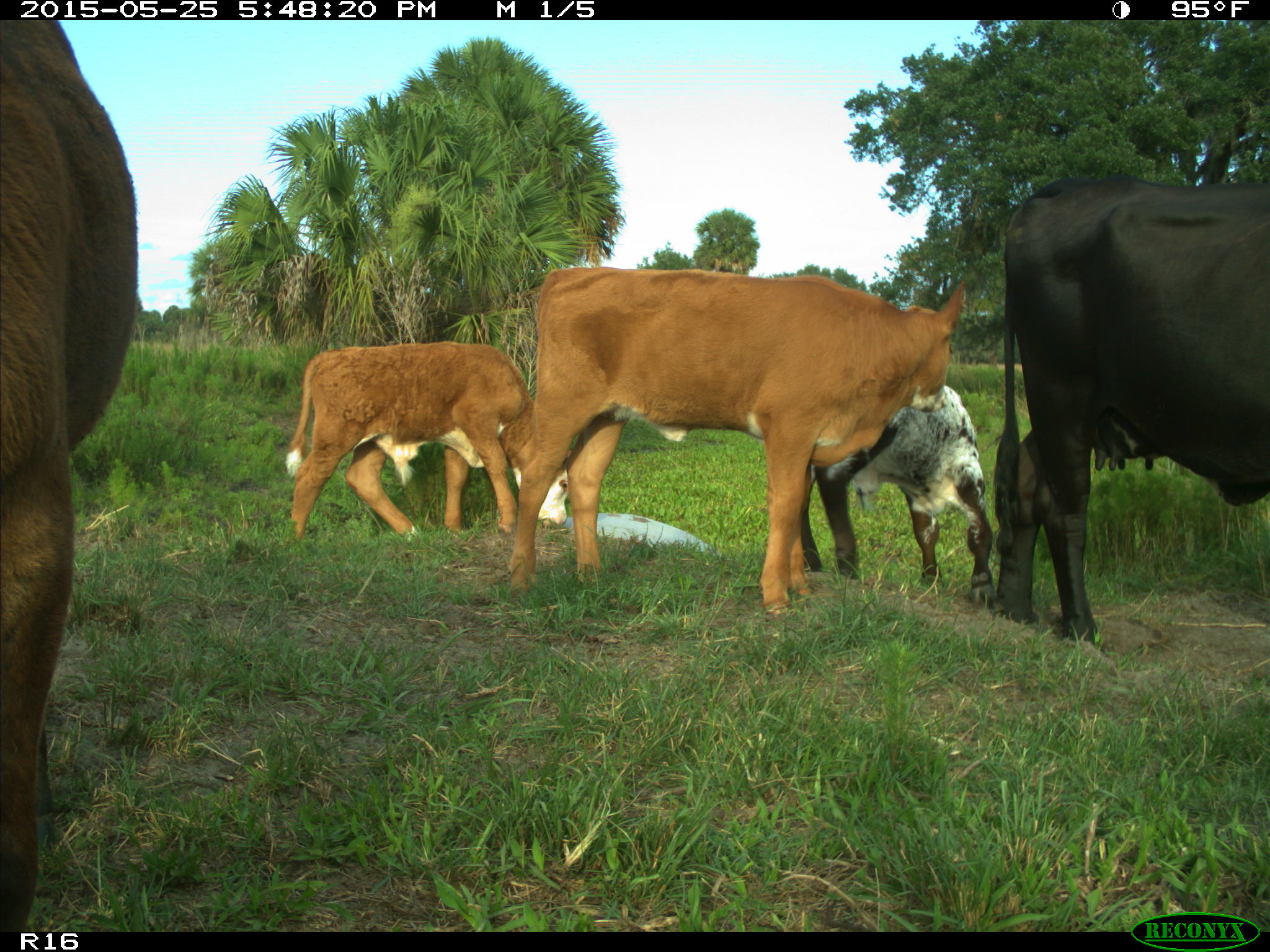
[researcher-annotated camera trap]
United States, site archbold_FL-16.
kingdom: Animalia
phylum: Chordata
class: Mammalia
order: Artiodactyla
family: Bovidae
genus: Bos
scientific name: Bos taurus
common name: domestic cow